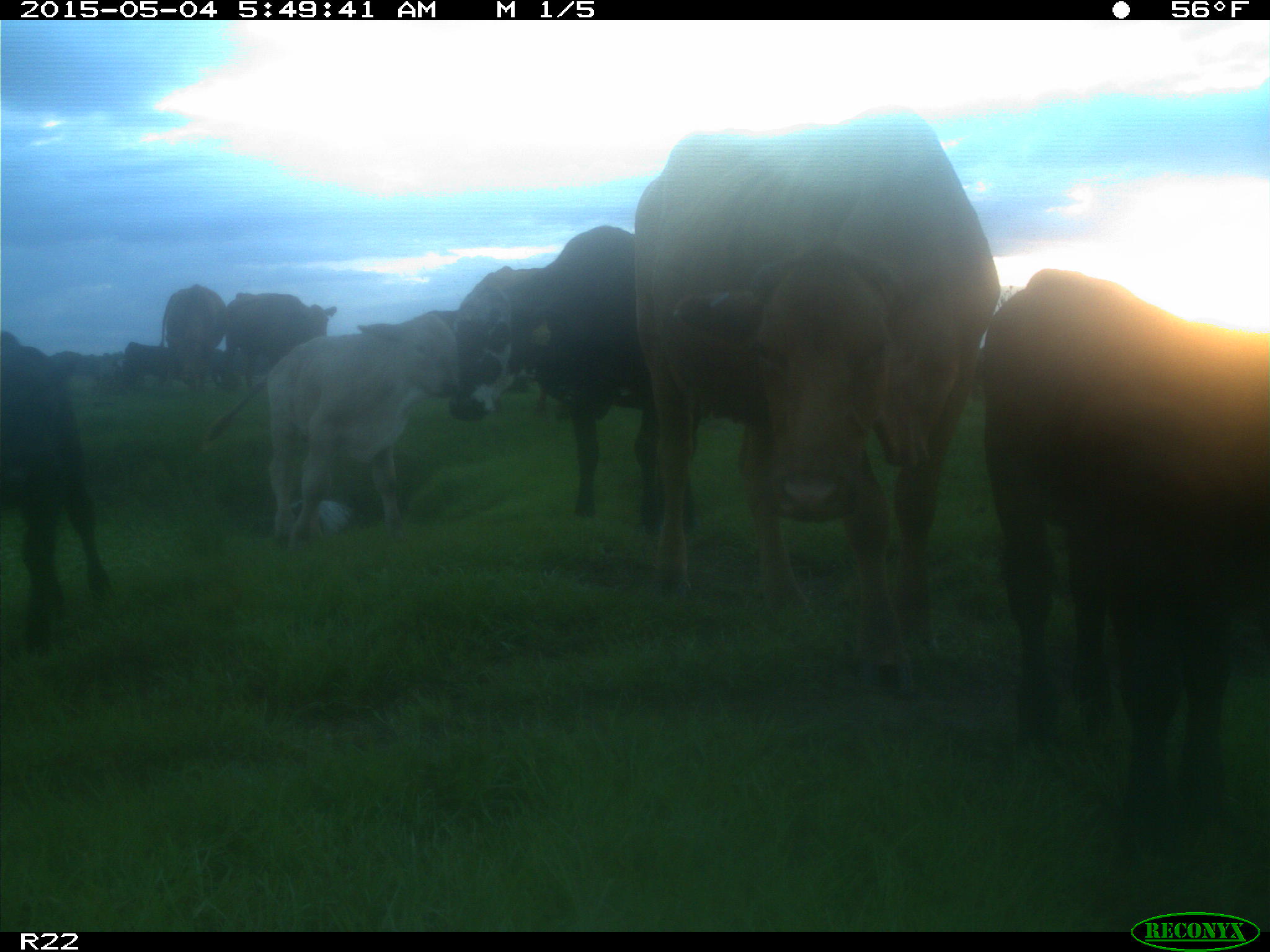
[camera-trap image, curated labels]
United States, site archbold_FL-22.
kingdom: Animalia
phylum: Chordata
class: Mammalia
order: Artiodactyla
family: Bovidae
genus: Bos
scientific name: Bos taurus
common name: domestic cow